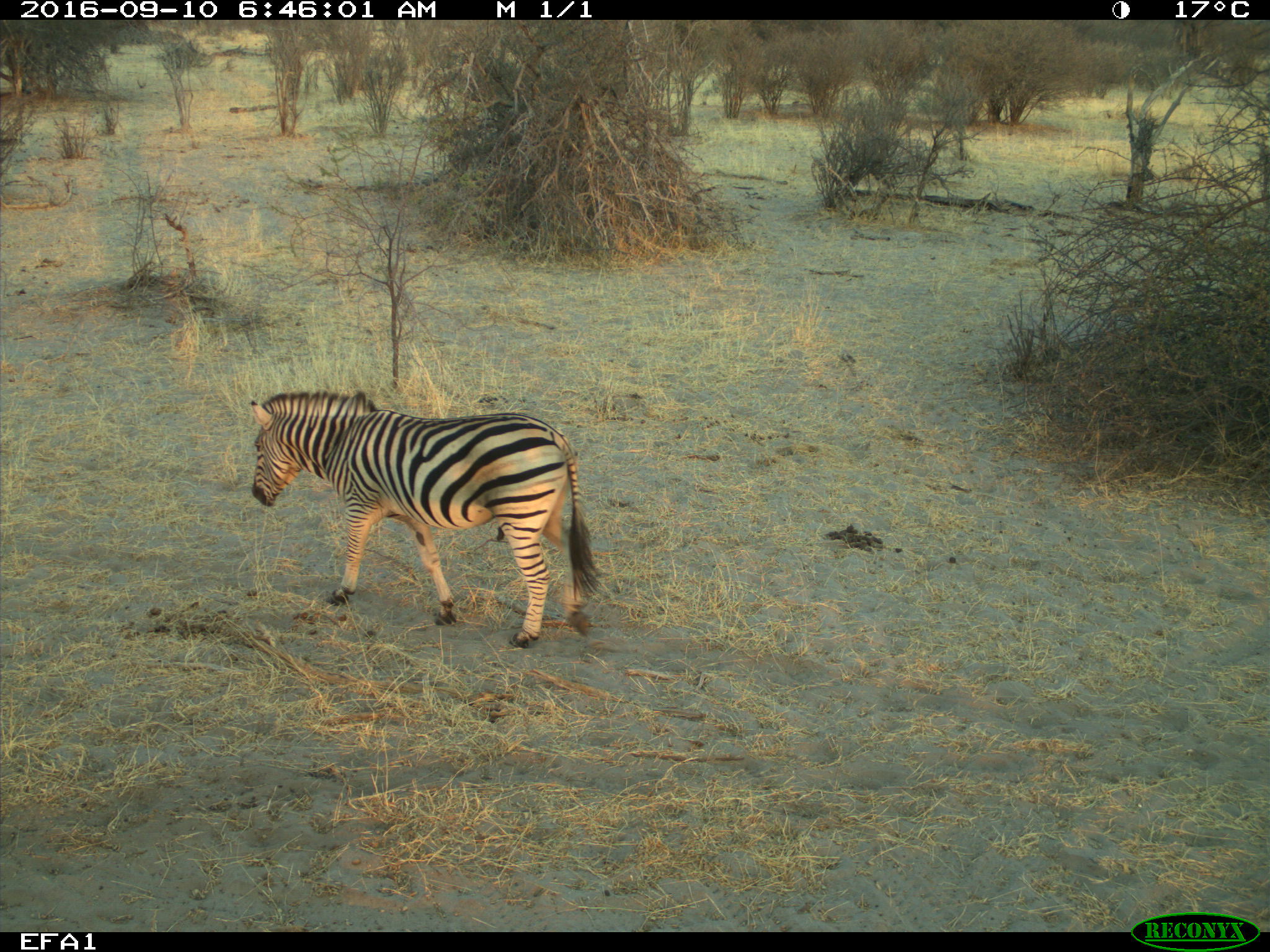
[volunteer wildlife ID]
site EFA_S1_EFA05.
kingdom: Animalia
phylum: Chordata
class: Mammalia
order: Perissodactyla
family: Equidae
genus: Equus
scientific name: Equus quagga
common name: plains zebra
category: zebraplains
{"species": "zebraplains (plains zebra) (Equus quagga)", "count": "1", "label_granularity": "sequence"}